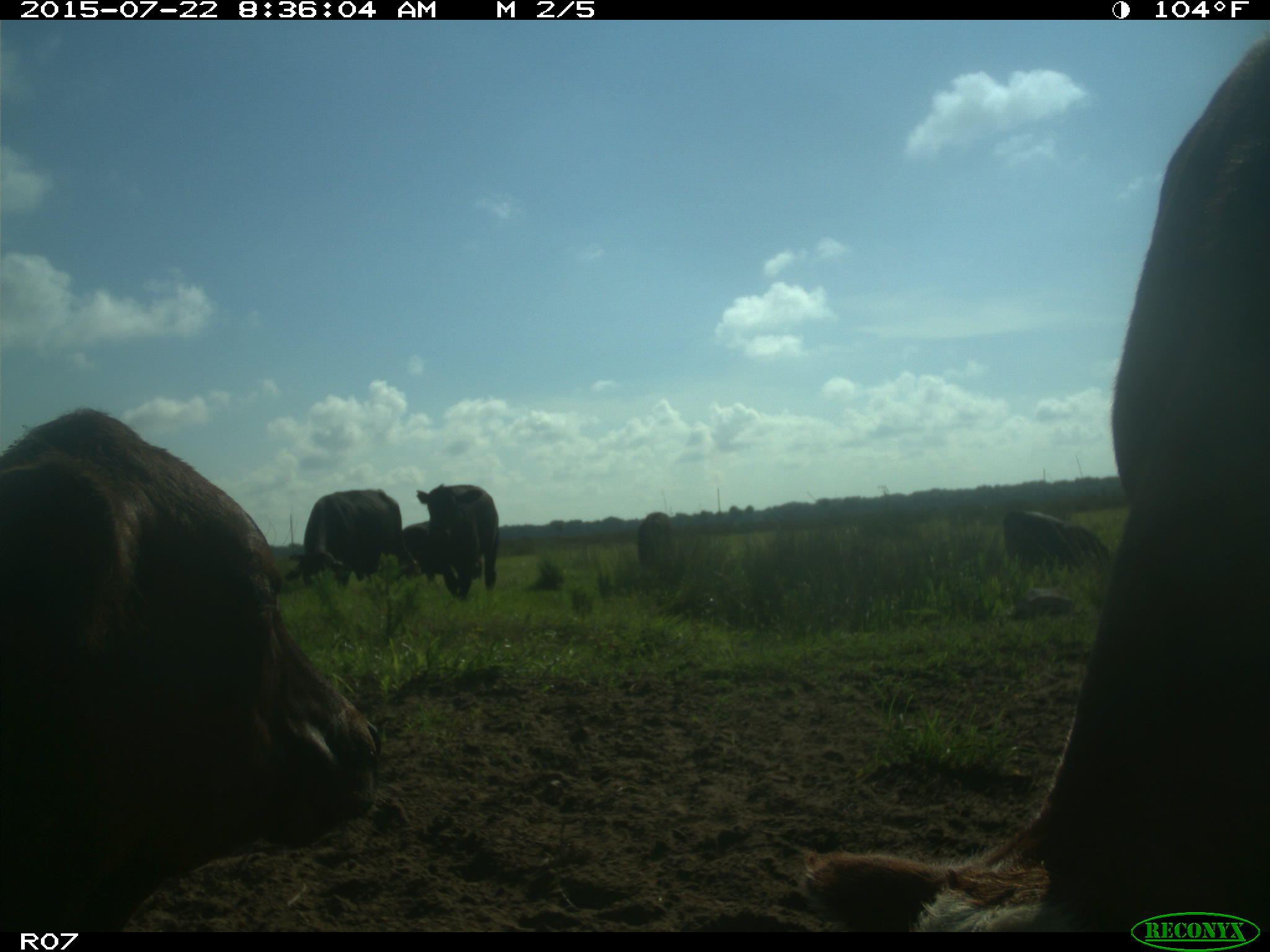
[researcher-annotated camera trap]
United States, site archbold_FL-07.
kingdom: Animalia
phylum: Chordata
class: Mammalia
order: Artiodactyla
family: Suidae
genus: Sus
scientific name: Sus scrofa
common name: wild boar